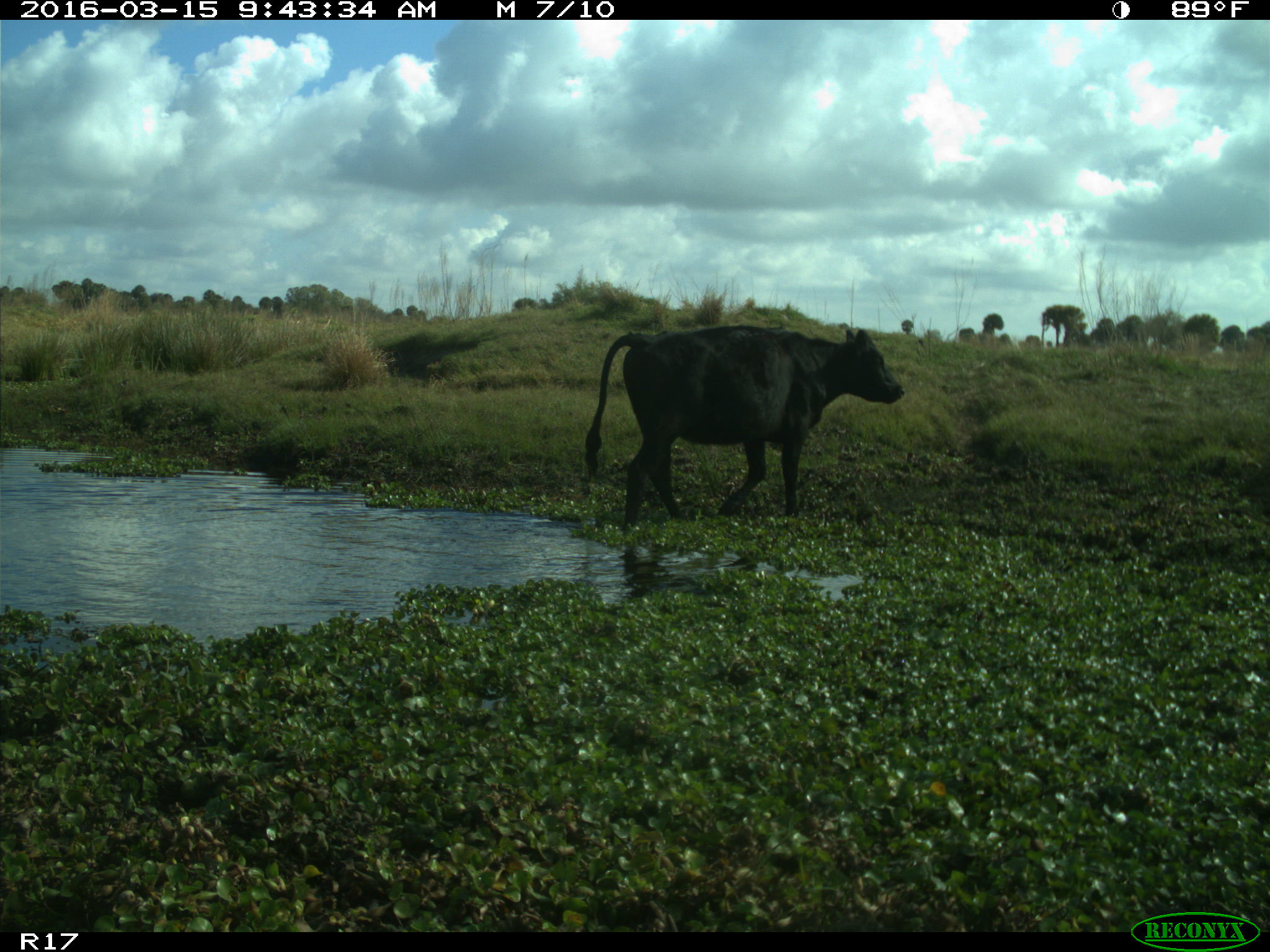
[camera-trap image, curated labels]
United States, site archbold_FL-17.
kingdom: Animalia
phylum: Chordata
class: Mammalia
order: Artiodactyla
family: Bovidae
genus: Bos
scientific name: Bos taurus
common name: domestic cow